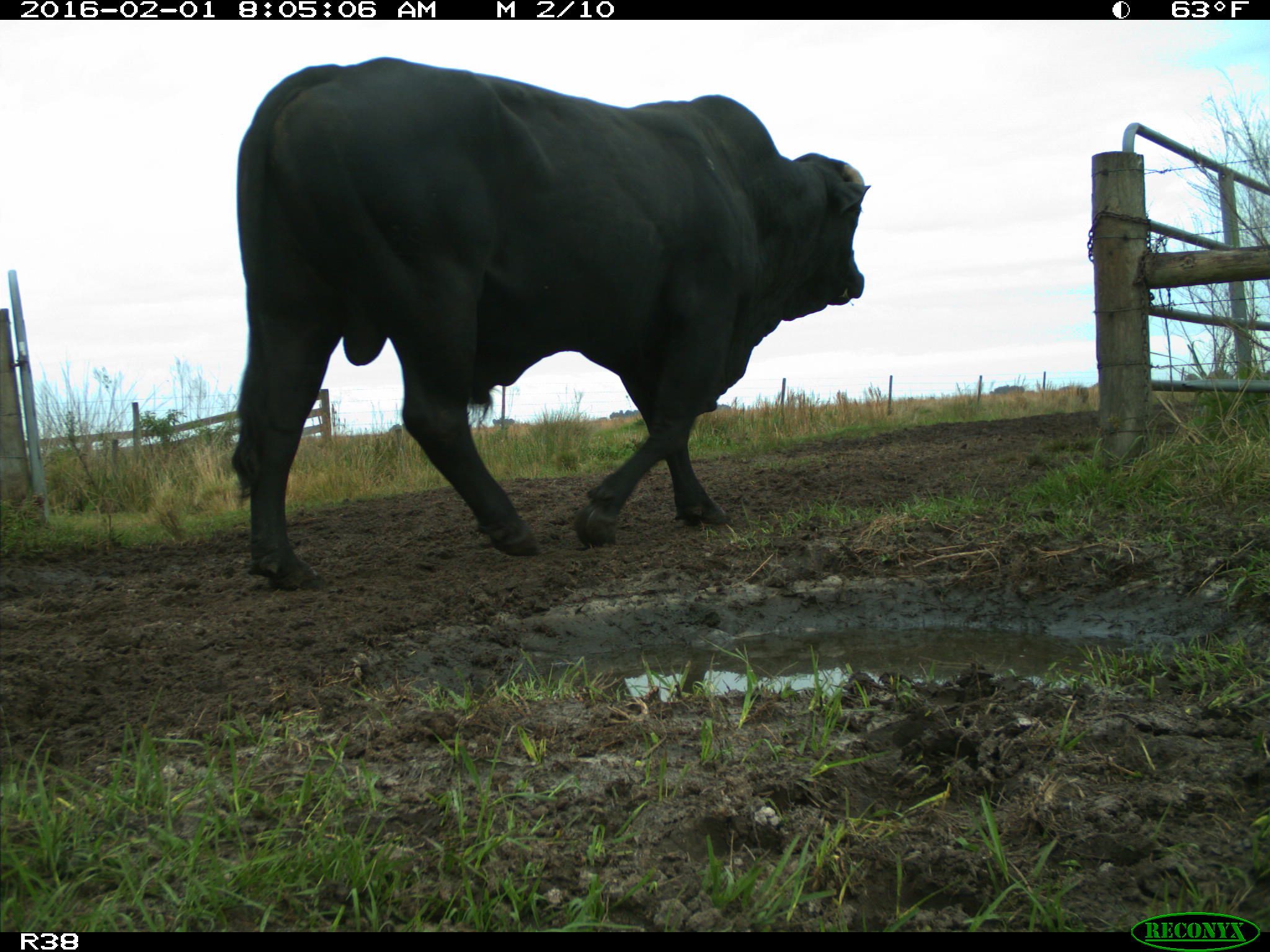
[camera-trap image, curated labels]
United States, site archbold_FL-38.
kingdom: Animalia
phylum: Chordata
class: Mammalia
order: Artiodactyla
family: Bovidae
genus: Bos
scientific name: Bos taurus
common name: domestic cow